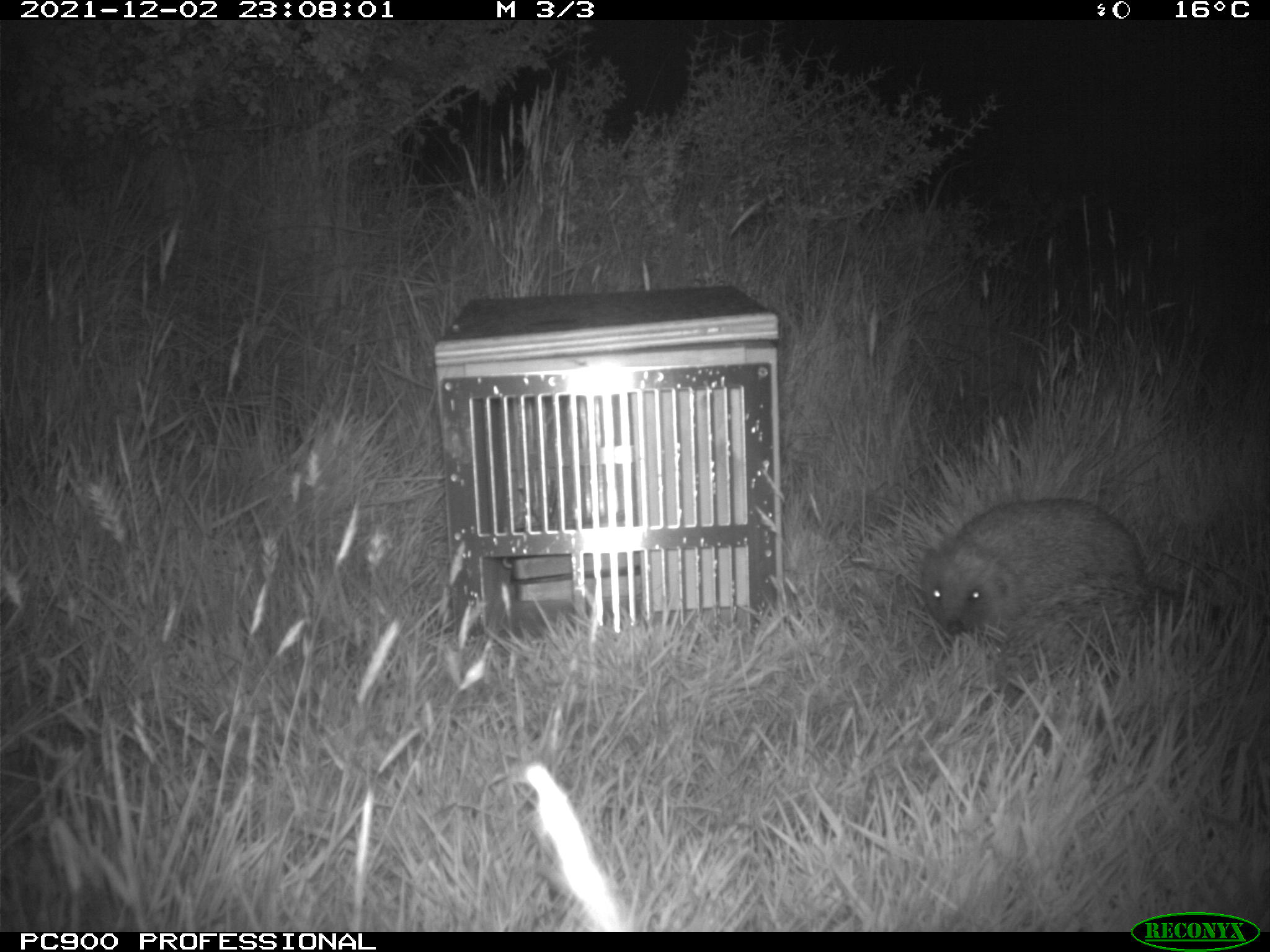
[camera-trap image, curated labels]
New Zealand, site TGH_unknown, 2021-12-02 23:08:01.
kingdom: Animalia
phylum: Chordata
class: Mammalia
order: Eulipotyphla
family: Erinaceidae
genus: Erinaceus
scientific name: Erinaceus europaeus europaeus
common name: european hedgehog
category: hedgehog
Hedgehog (european hedgehog) (Erinaceus europaeus europaeus).